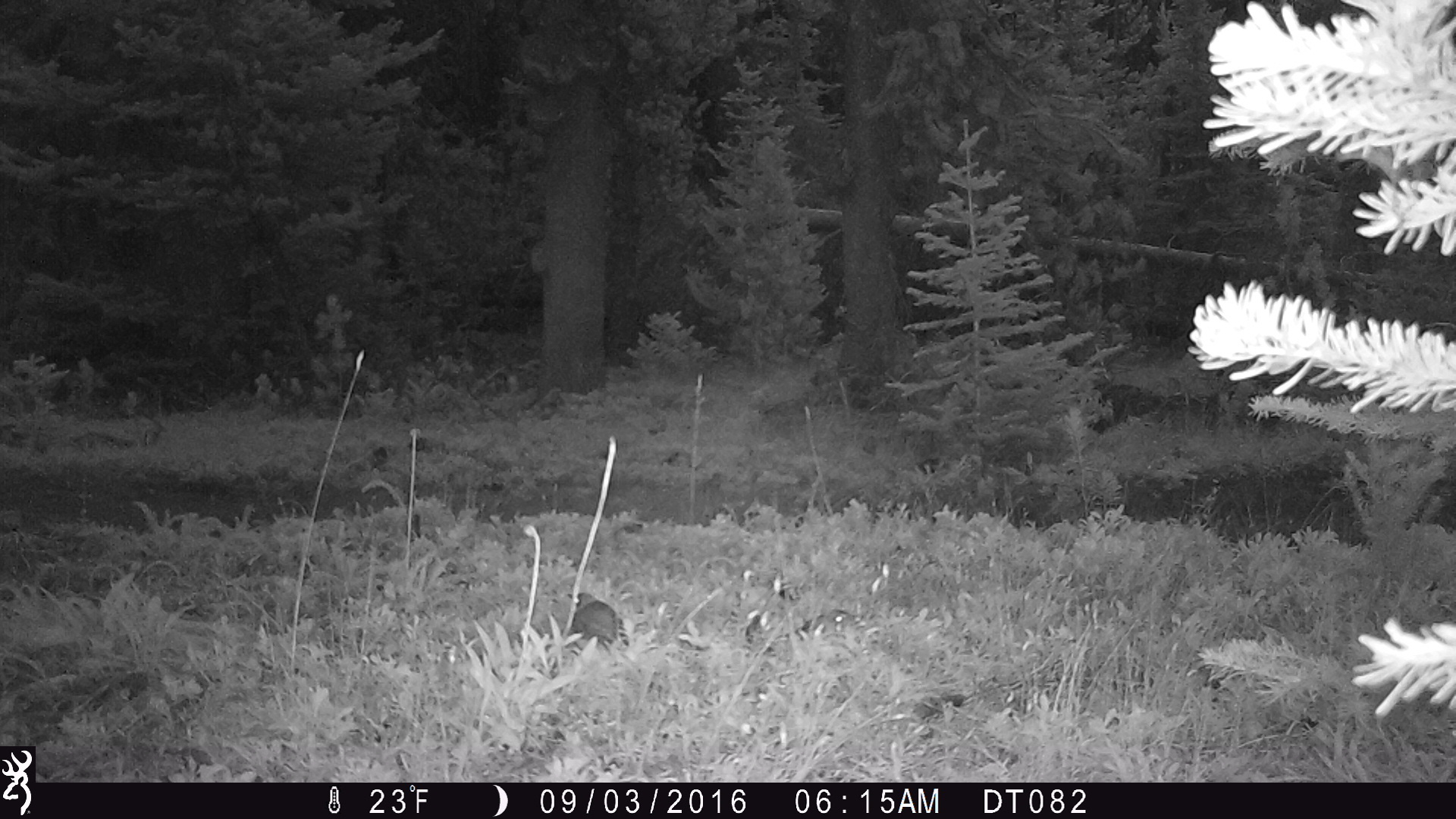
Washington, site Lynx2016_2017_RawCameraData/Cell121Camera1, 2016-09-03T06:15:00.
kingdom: Animalia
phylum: Chordata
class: Aves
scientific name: Aves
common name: birds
Aves (birds). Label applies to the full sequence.